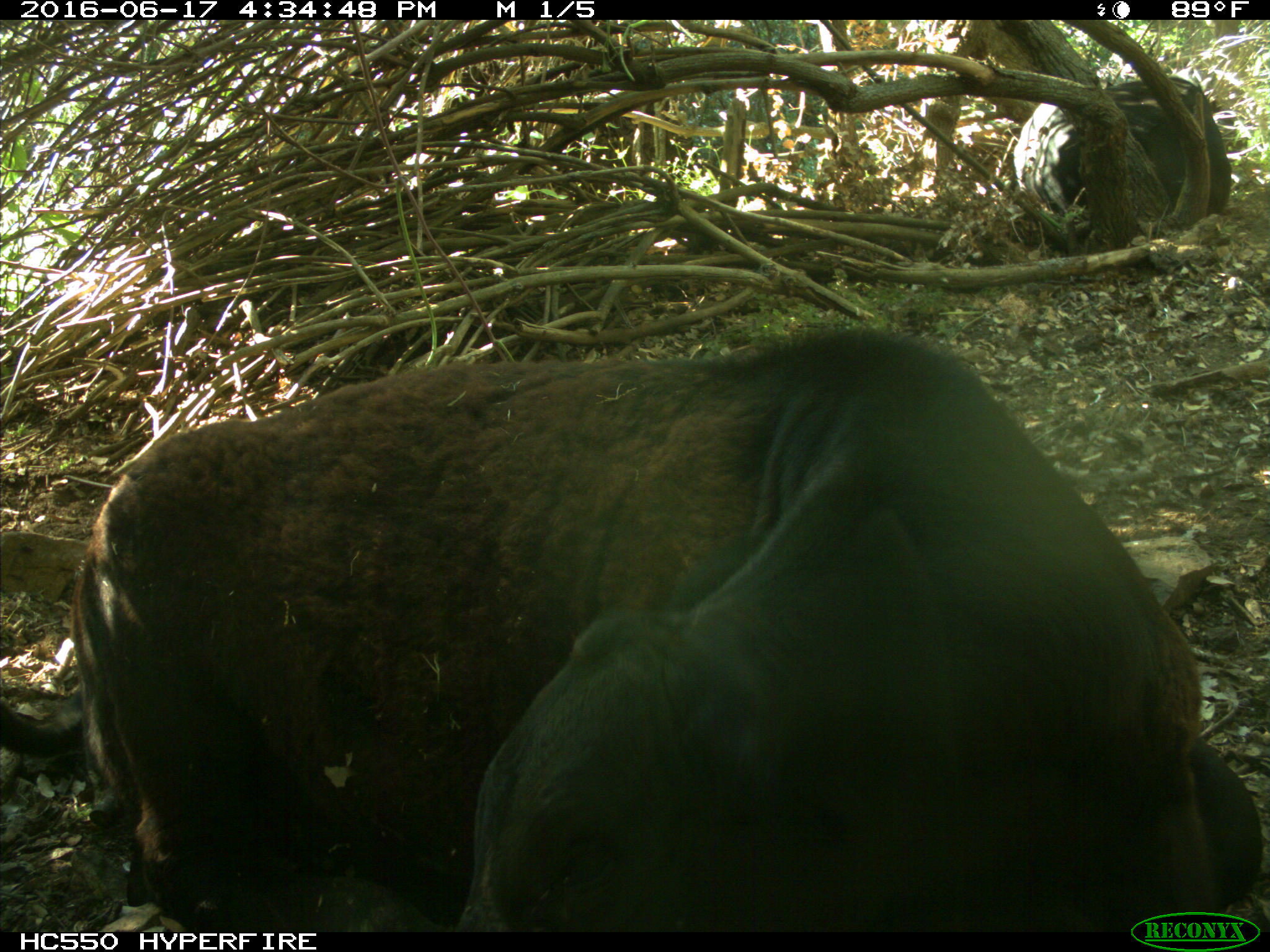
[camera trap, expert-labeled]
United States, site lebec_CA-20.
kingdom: Animalia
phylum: Chordata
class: Mammalia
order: Artiodactyla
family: Bovidae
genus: Bos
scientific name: Bos taurus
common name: domestic cow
Bos taurus (domestic cow).